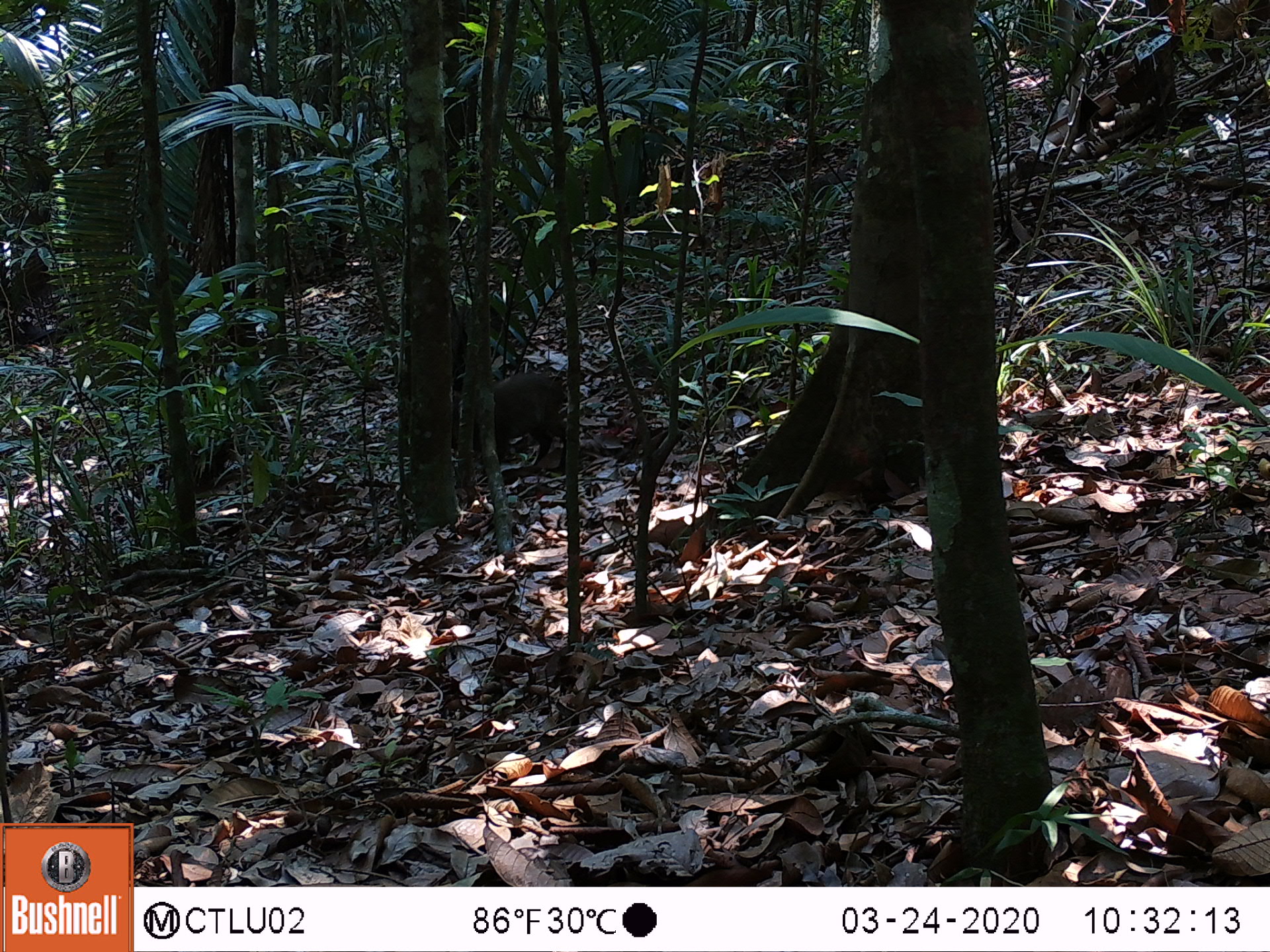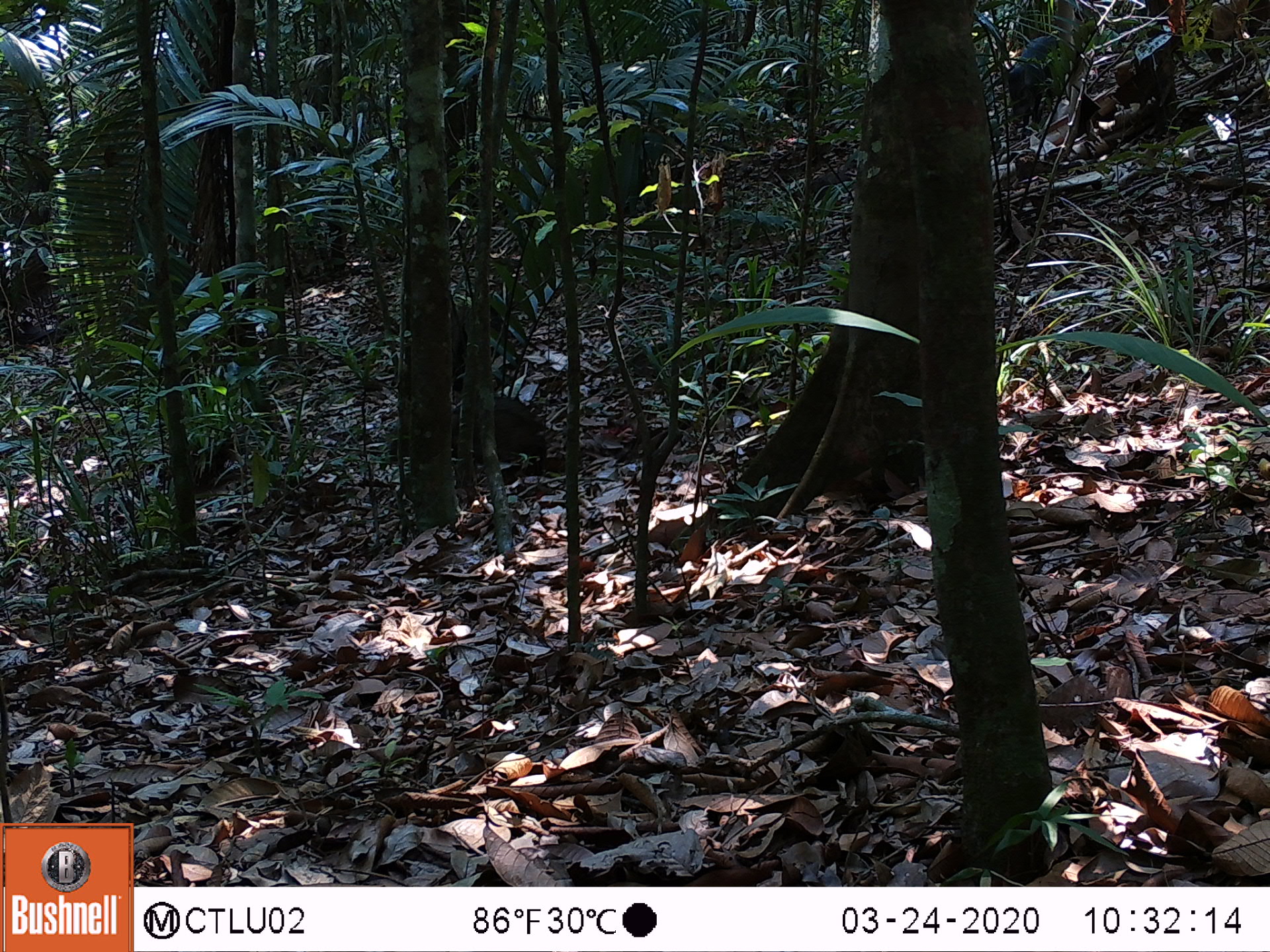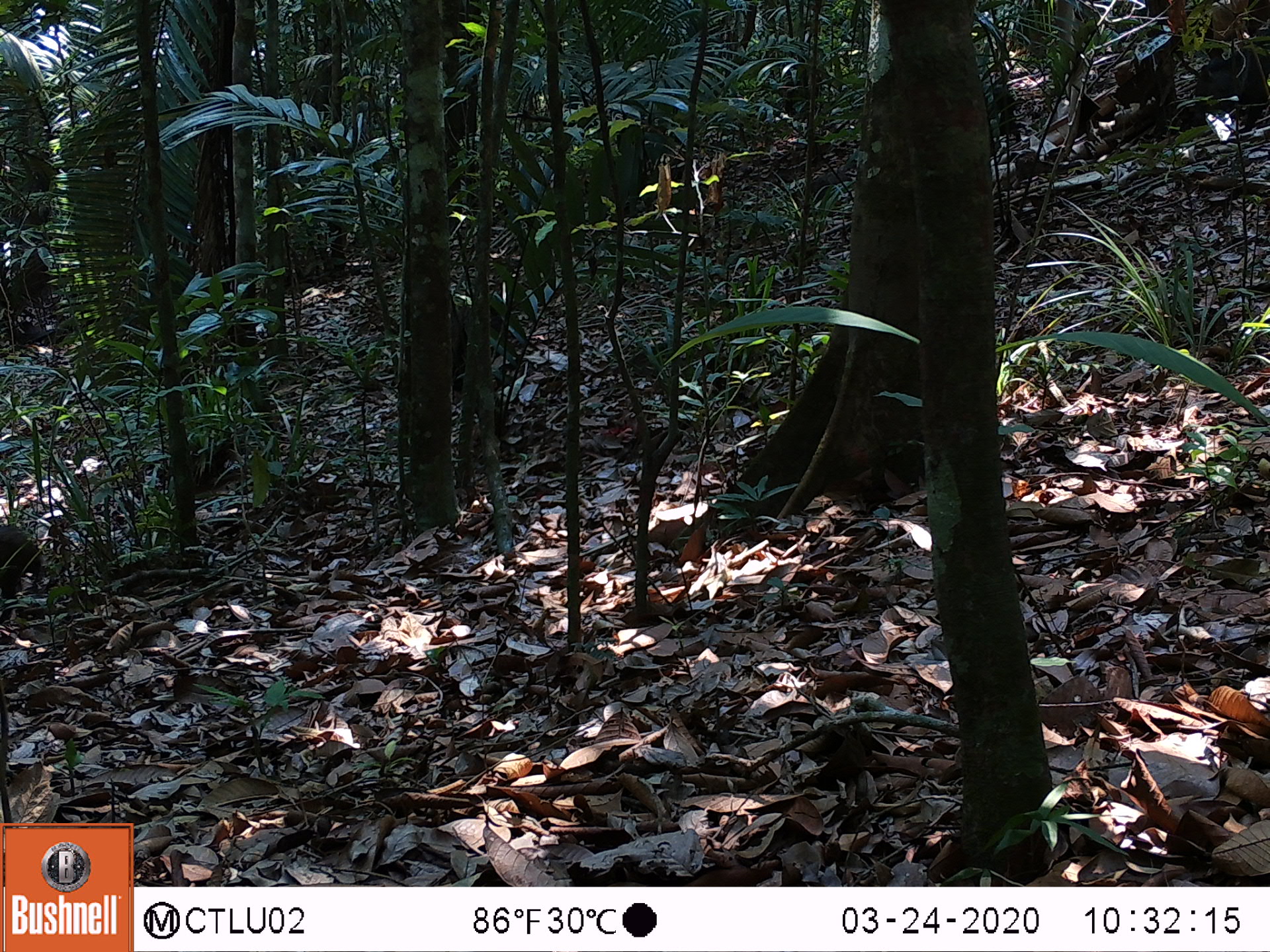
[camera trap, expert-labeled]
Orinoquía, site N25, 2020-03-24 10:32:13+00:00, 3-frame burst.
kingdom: Animalia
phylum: Chordata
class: Mammalia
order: Artiodactyla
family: Tayassuidae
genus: Pecari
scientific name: Pecari tajacu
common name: collared peccary